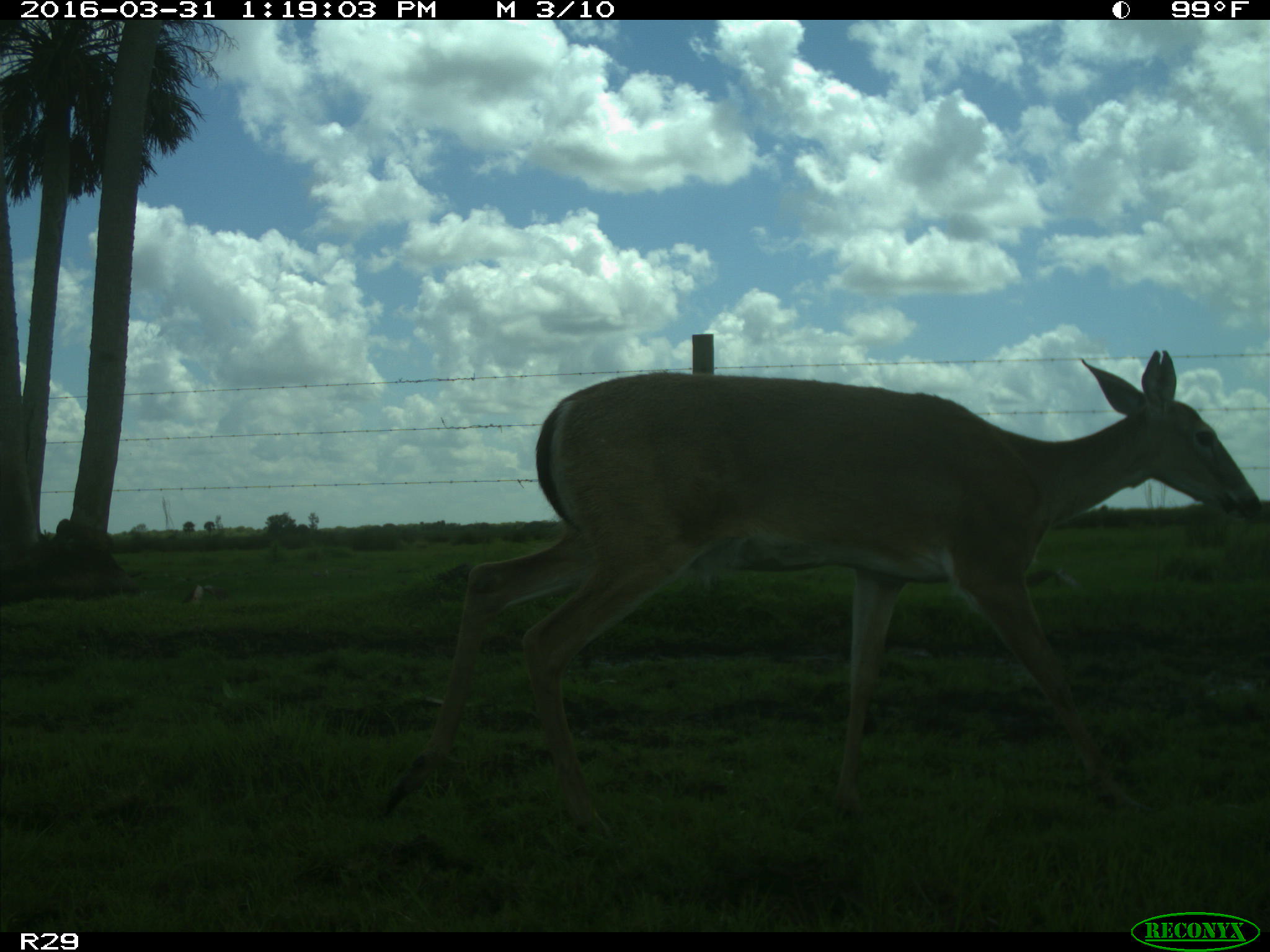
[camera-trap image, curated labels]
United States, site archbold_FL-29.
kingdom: Animalia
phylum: Chordata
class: Mammalia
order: Artiodactyla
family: Cervidae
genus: Odocoileus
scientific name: Odocoileus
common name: deer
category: unidentified deer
Unidentified deer (deer) (Odocoileus).